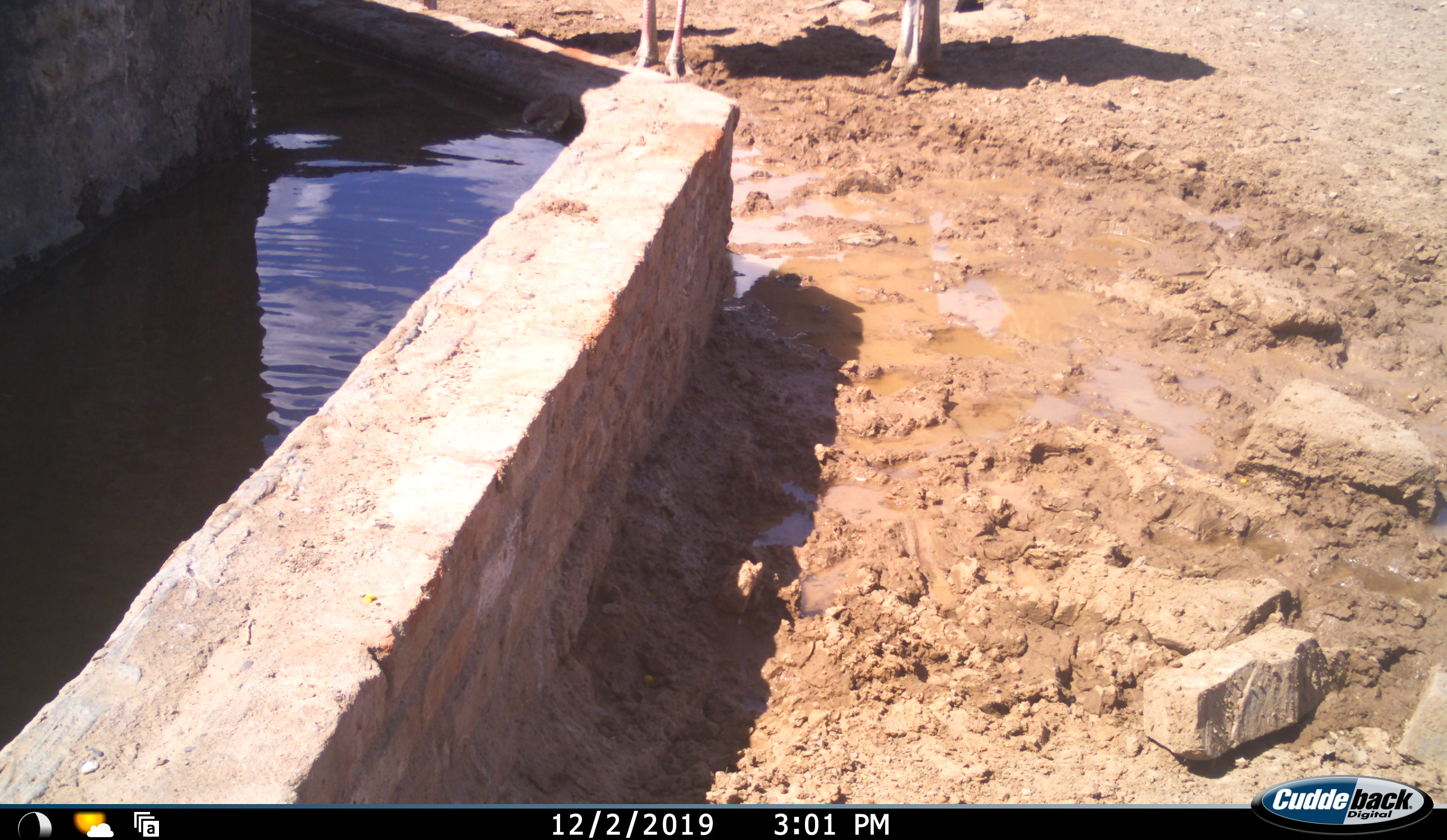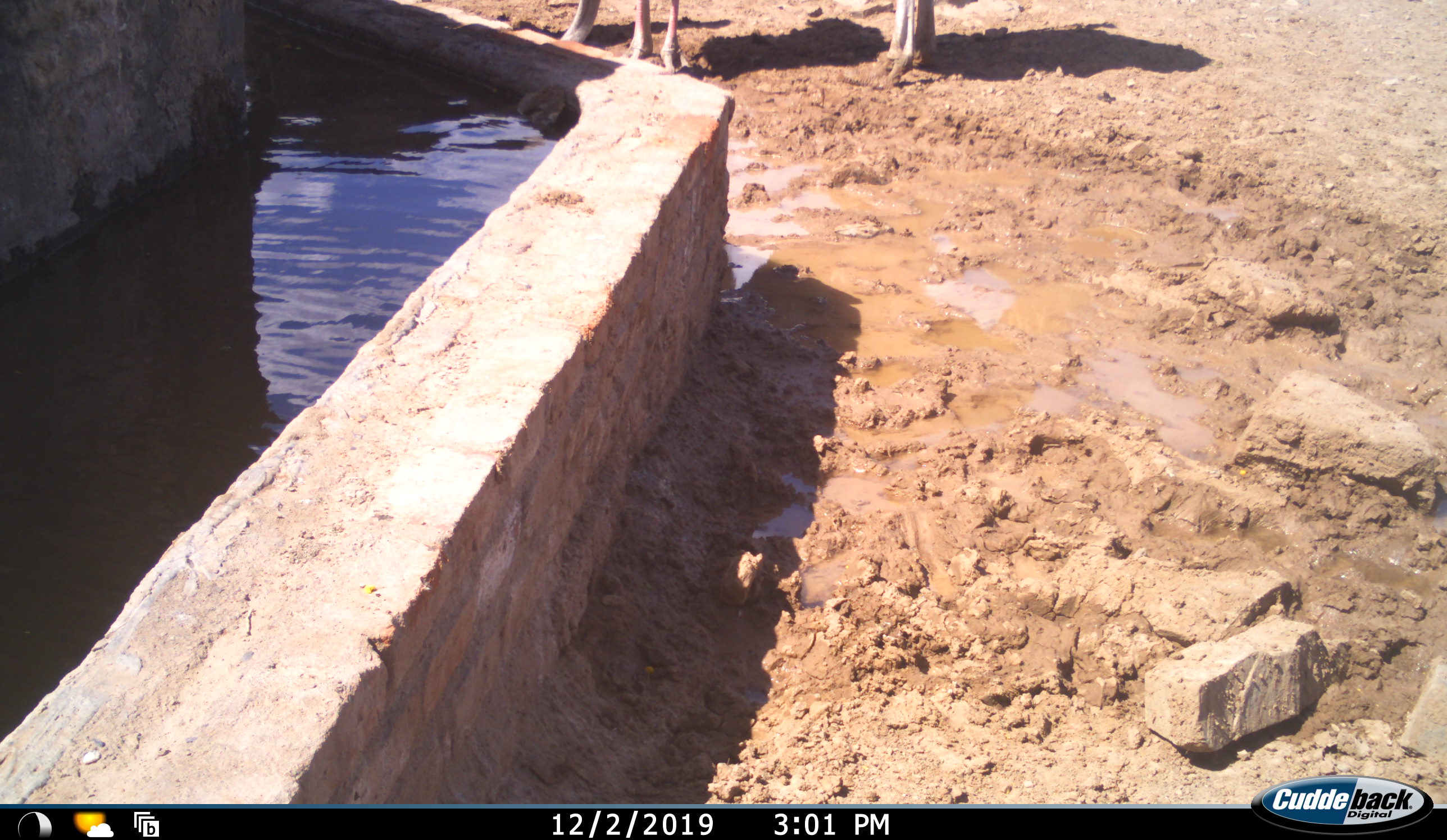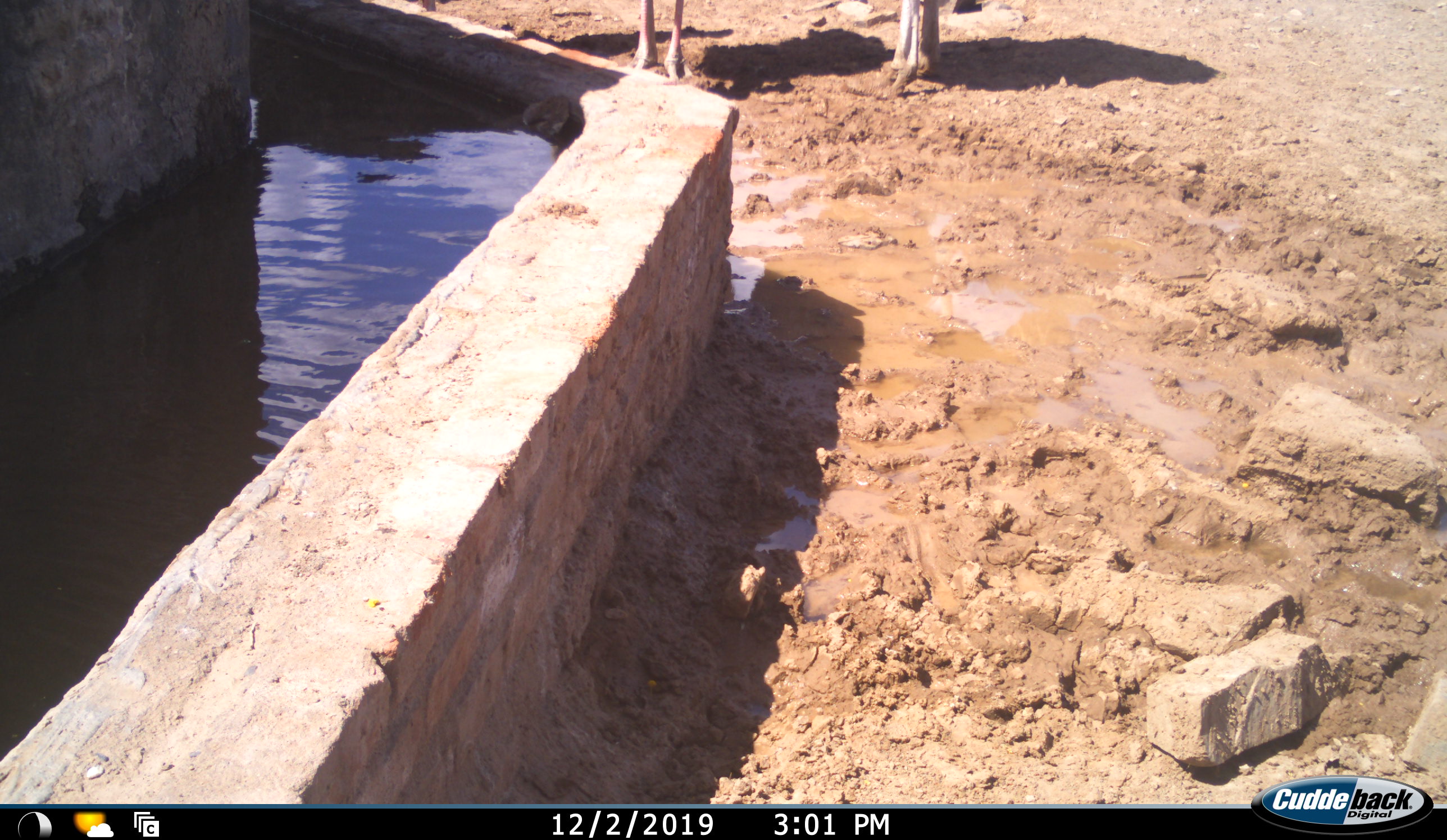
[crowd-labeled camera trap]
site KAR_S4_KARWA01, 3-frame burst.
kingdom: Animalia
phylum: Chordata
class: Aves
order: Struthioniformes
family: Struthionidae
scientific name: Struthionidae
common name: ostrich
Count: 3.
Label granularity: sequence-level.